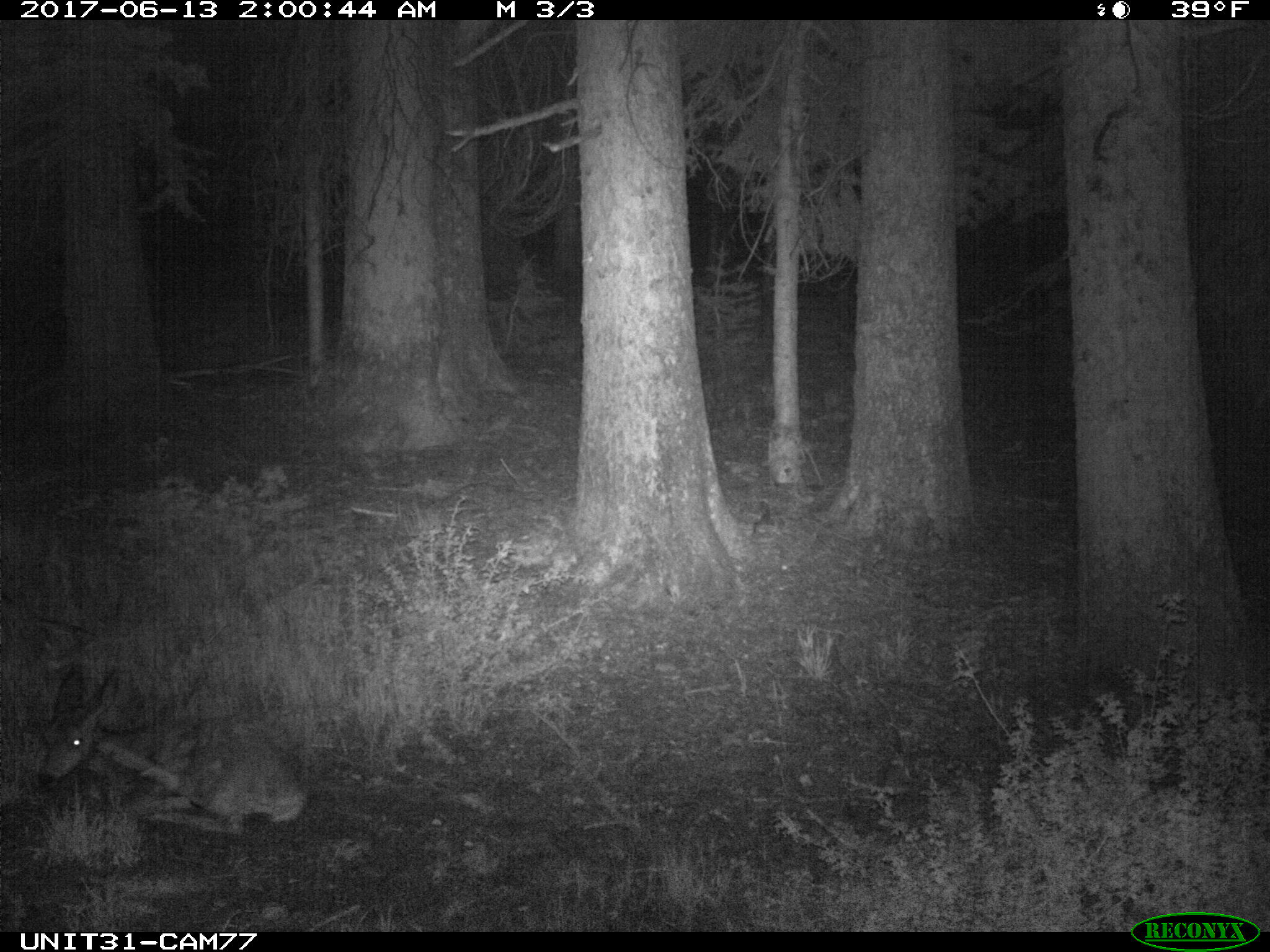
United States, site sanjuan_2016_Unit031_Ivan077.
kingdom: Animalia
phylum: Chordata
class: Mammalia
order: Artiodactyla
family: Cervidae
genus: Odocoileus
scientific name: Odocoileus hemionus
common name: mule deer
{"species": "Odocoileus hemionus (mule deer)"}